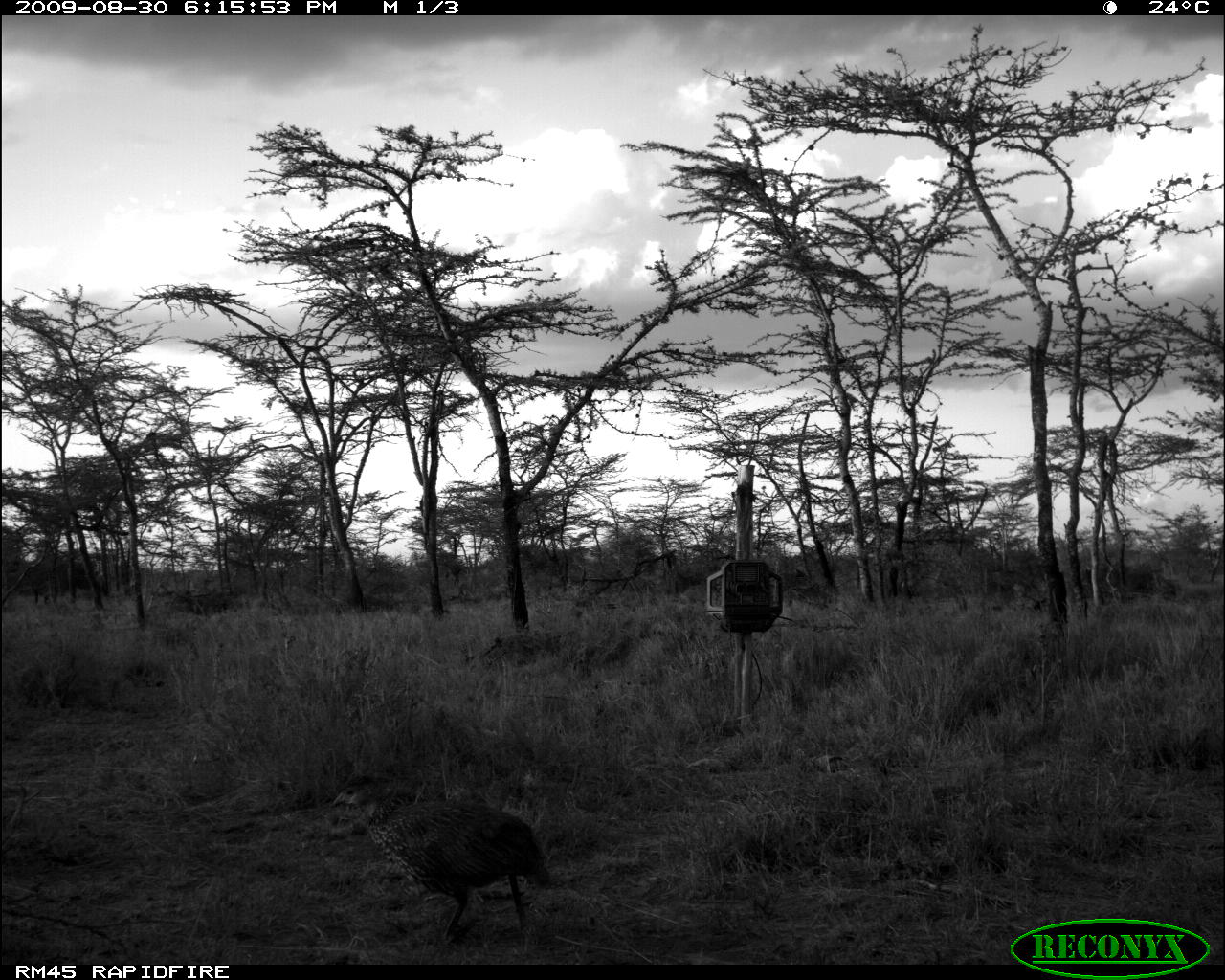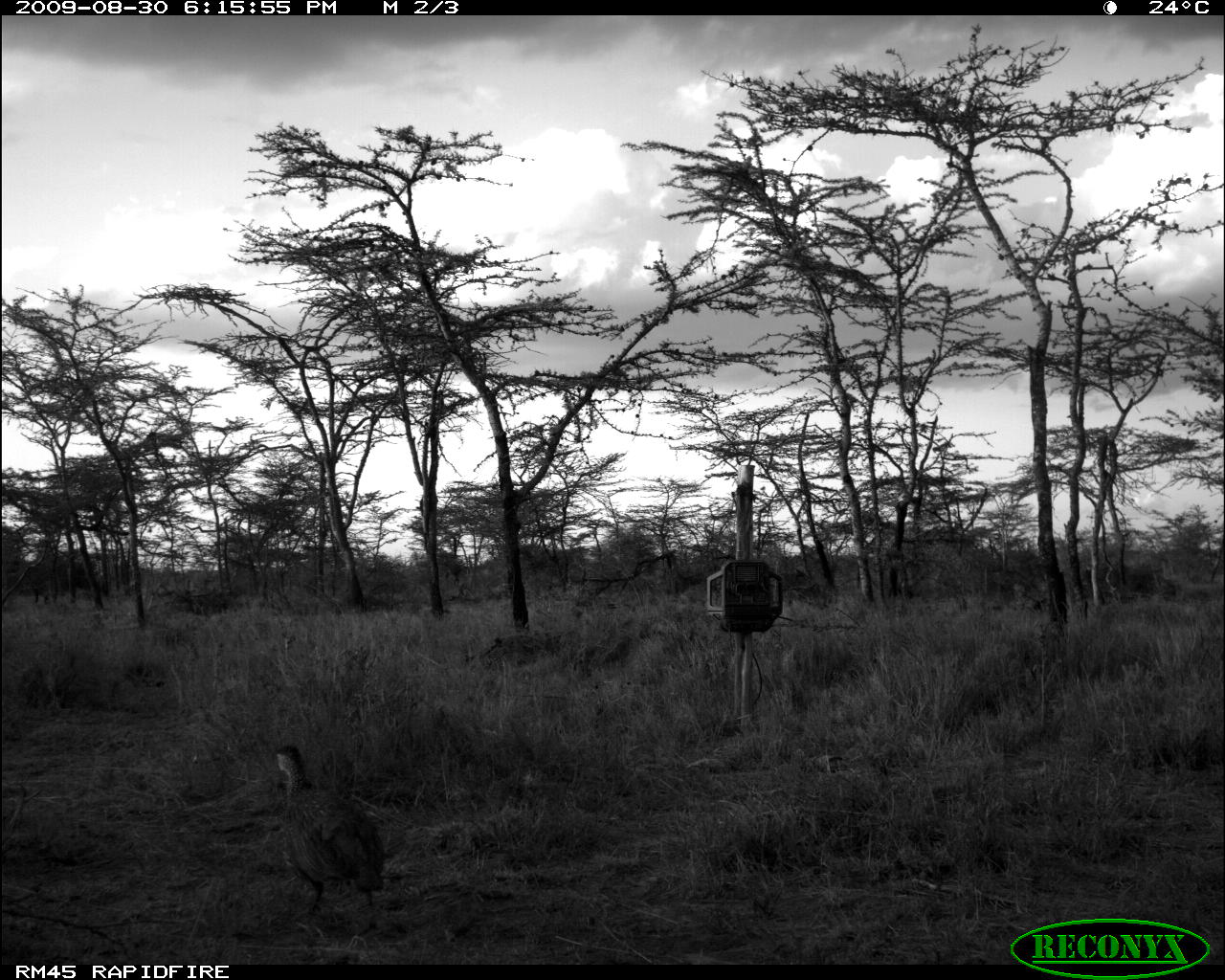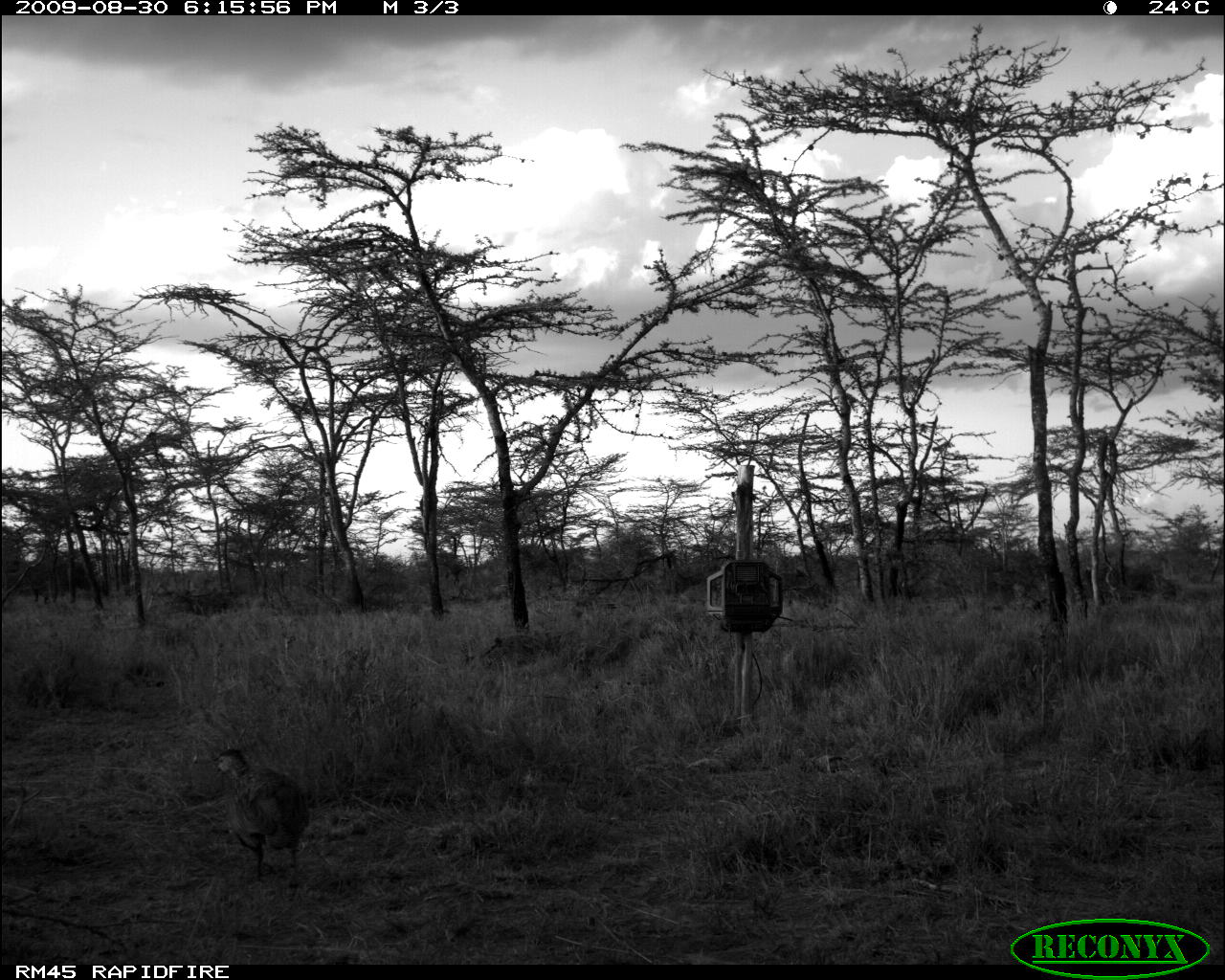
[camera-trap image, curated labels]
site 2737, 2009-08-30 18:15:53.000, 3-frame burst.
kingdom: Animalia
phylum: Chordata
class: Aves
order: Galliformes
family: Phasianidae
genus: Pternistis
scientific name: Pternistis leucoscepus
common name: yellow-necked francolin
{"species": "Pternistis leucoscepus (yellow-necked francolin)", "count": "1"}